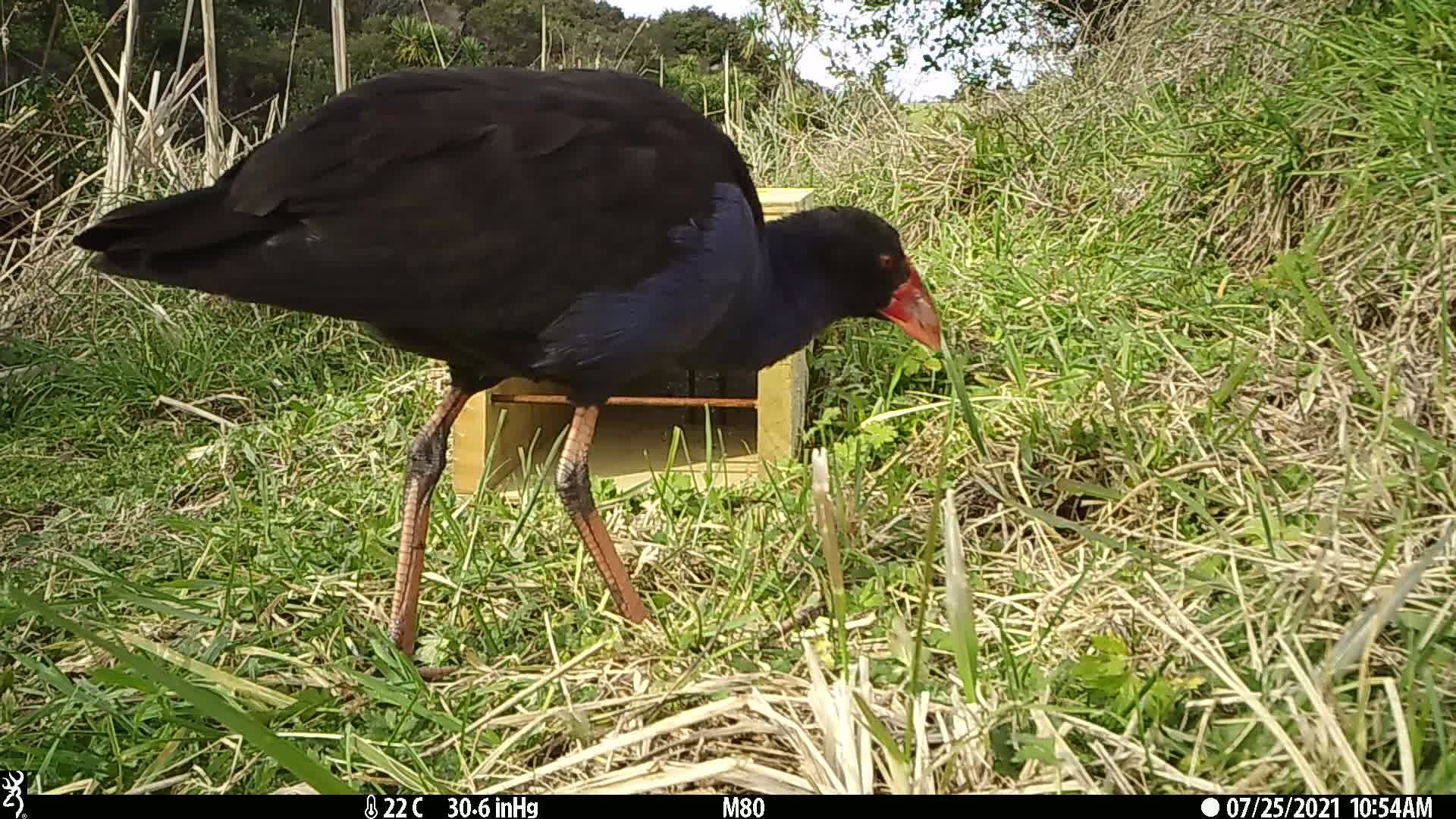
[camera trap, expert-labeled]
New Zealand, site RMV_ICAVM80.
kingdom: Animalia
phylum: Chordata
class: Aves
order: Gruiformes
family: Rallidae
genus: Porphyrio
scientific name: Porphyrio melanotus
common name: australasian swamphen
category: pukeko